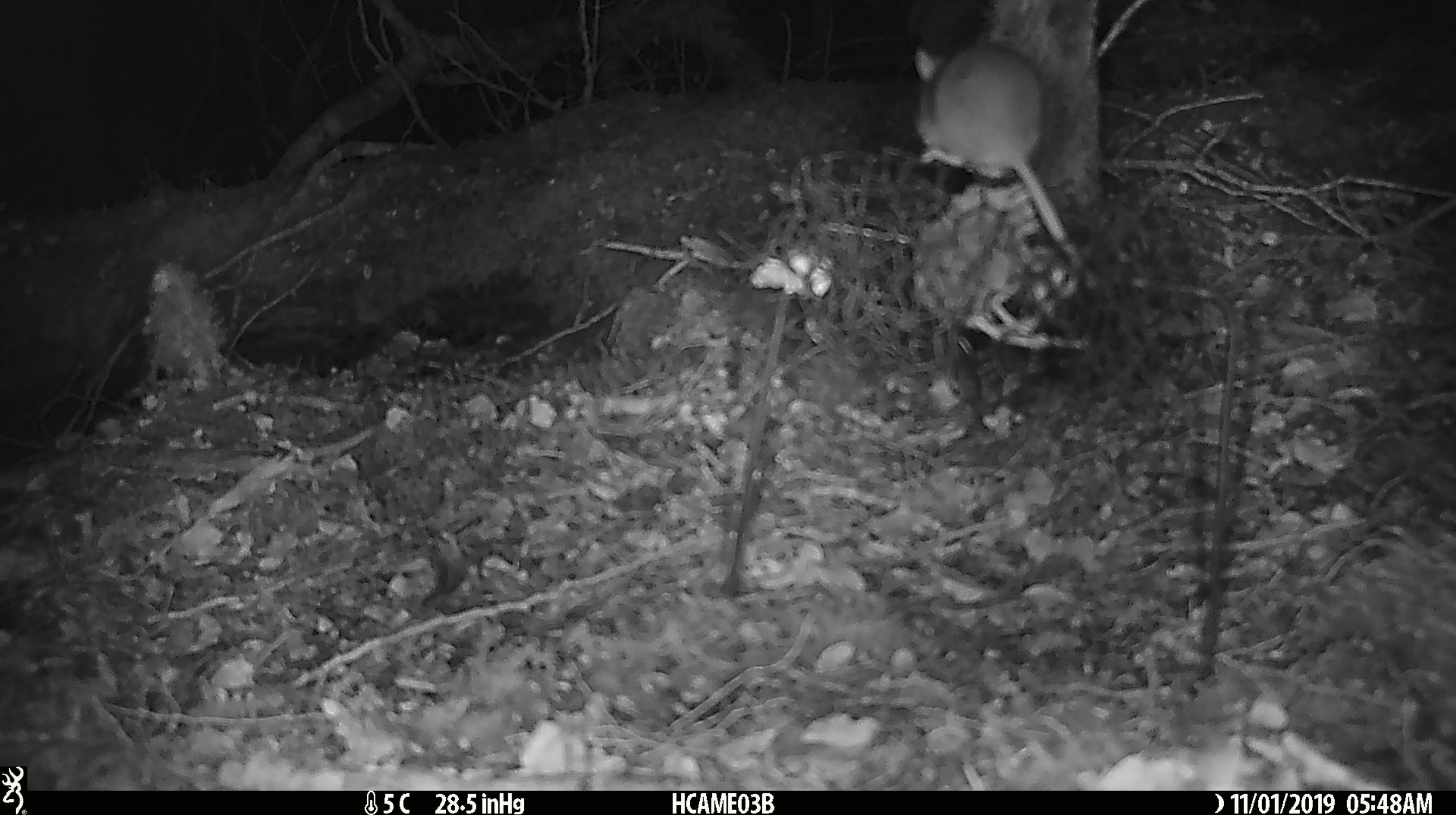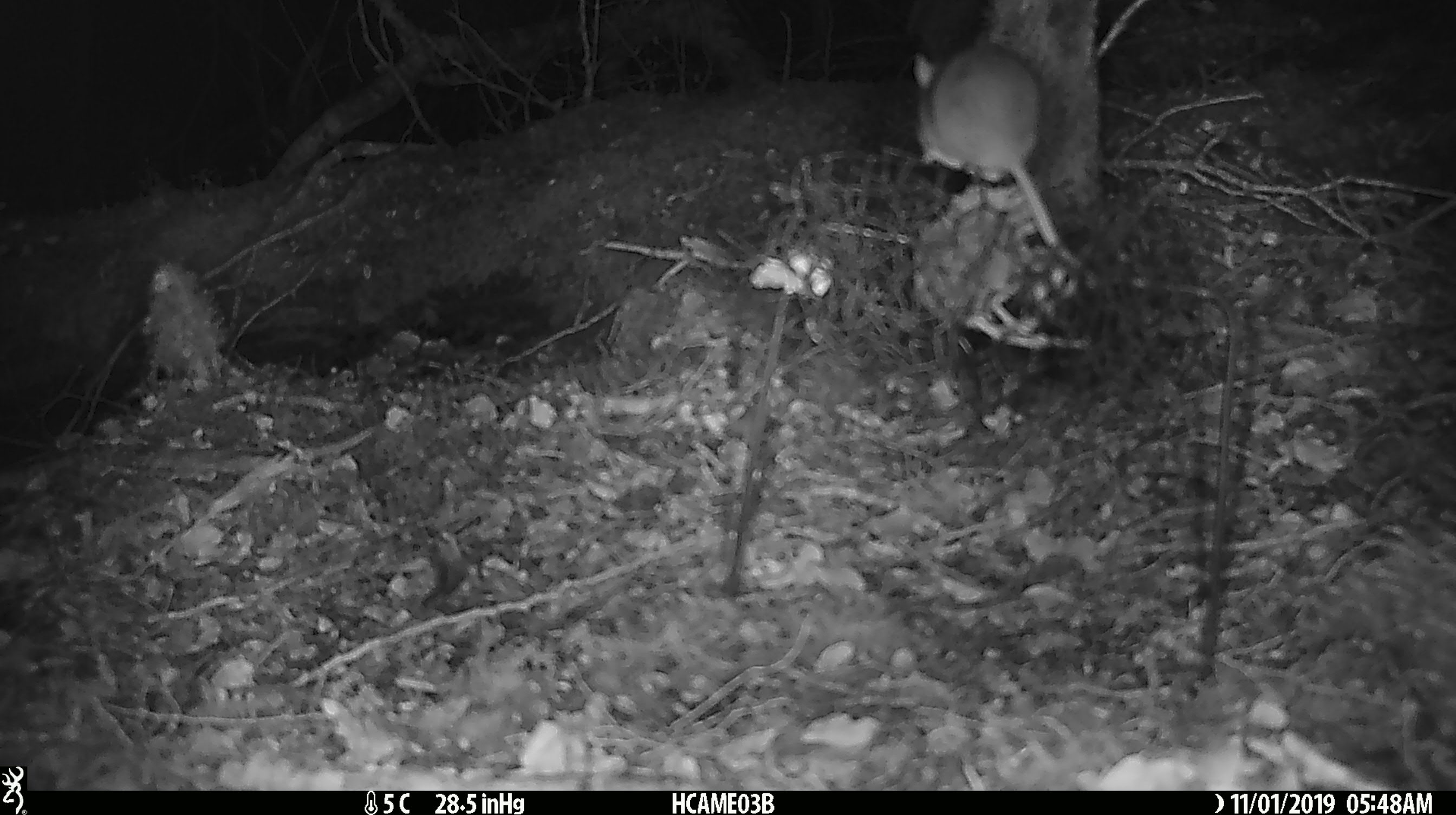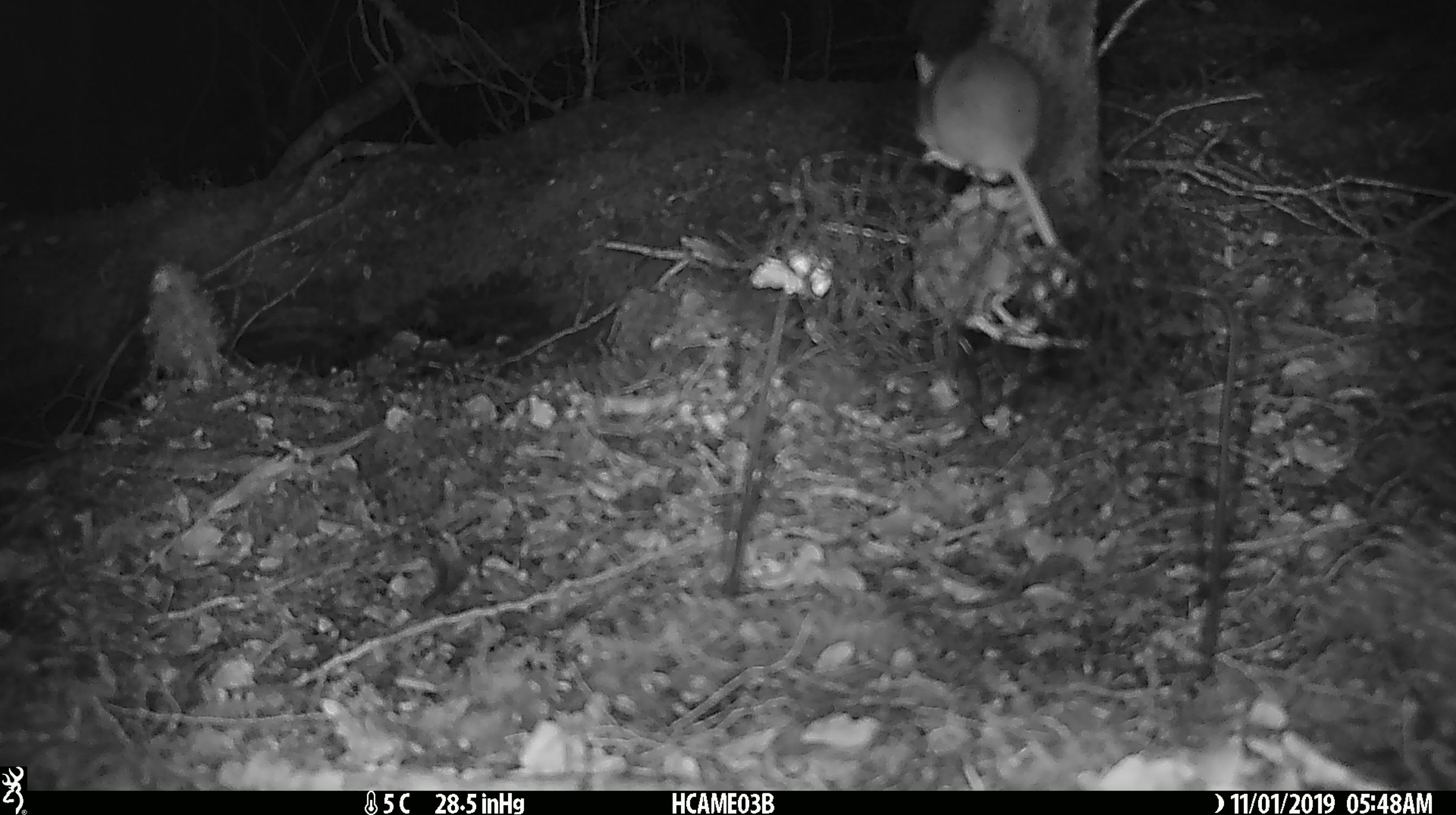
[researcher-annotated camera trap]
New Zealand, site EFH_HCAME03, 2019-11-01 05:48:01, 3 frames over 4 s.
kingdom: Animalia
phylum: Chordata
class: Mammalia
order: Rodentia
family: Muridae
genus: Mus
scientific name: Mus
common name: mouse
Mouse (Mus).